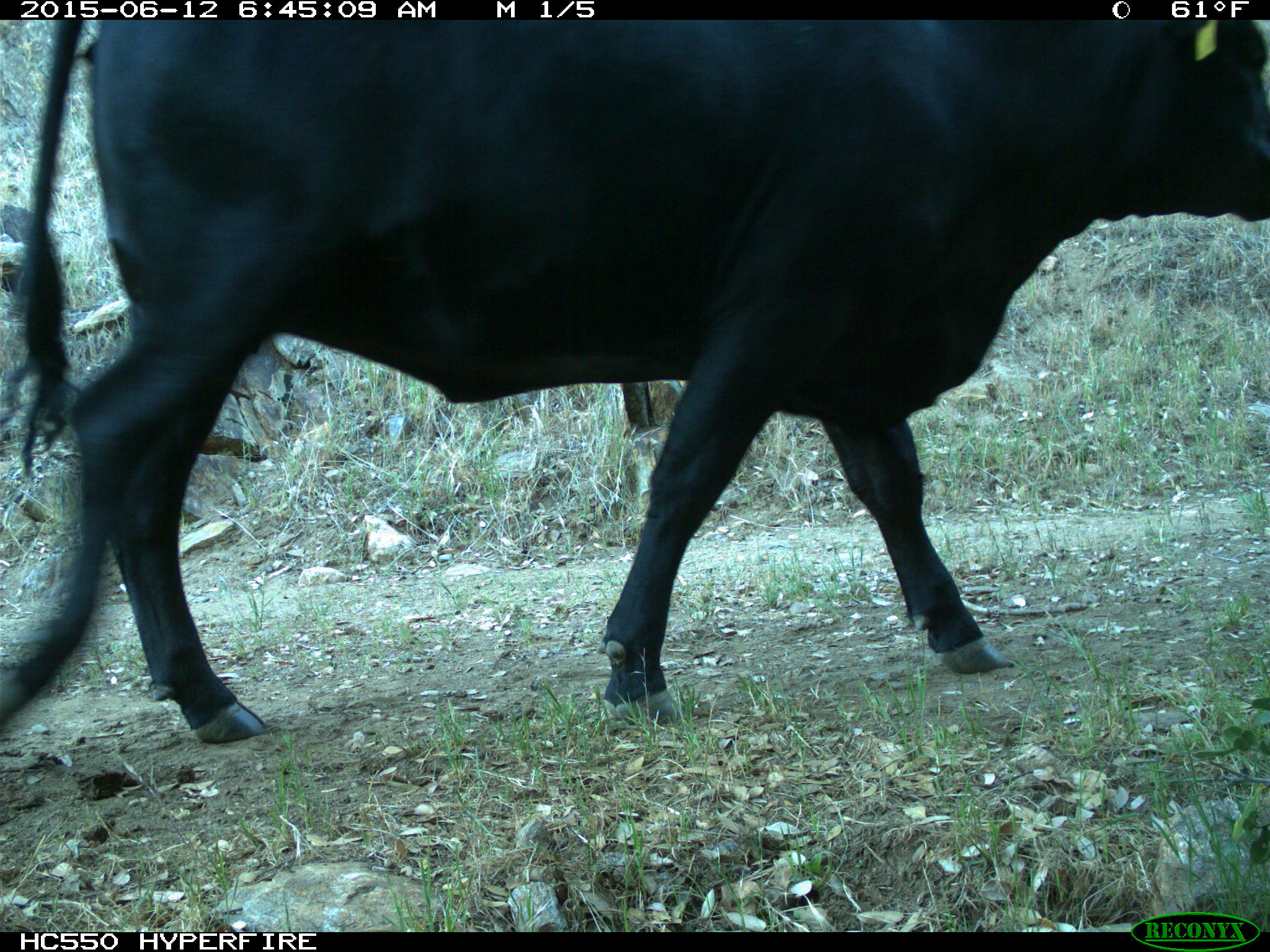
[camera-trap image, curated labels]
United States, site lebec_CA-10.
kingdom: Animalia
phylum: Chordata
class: Mammalia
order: Artiodactyla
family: Bovidae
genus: Bos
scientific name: Bos taurus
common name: domestic cow